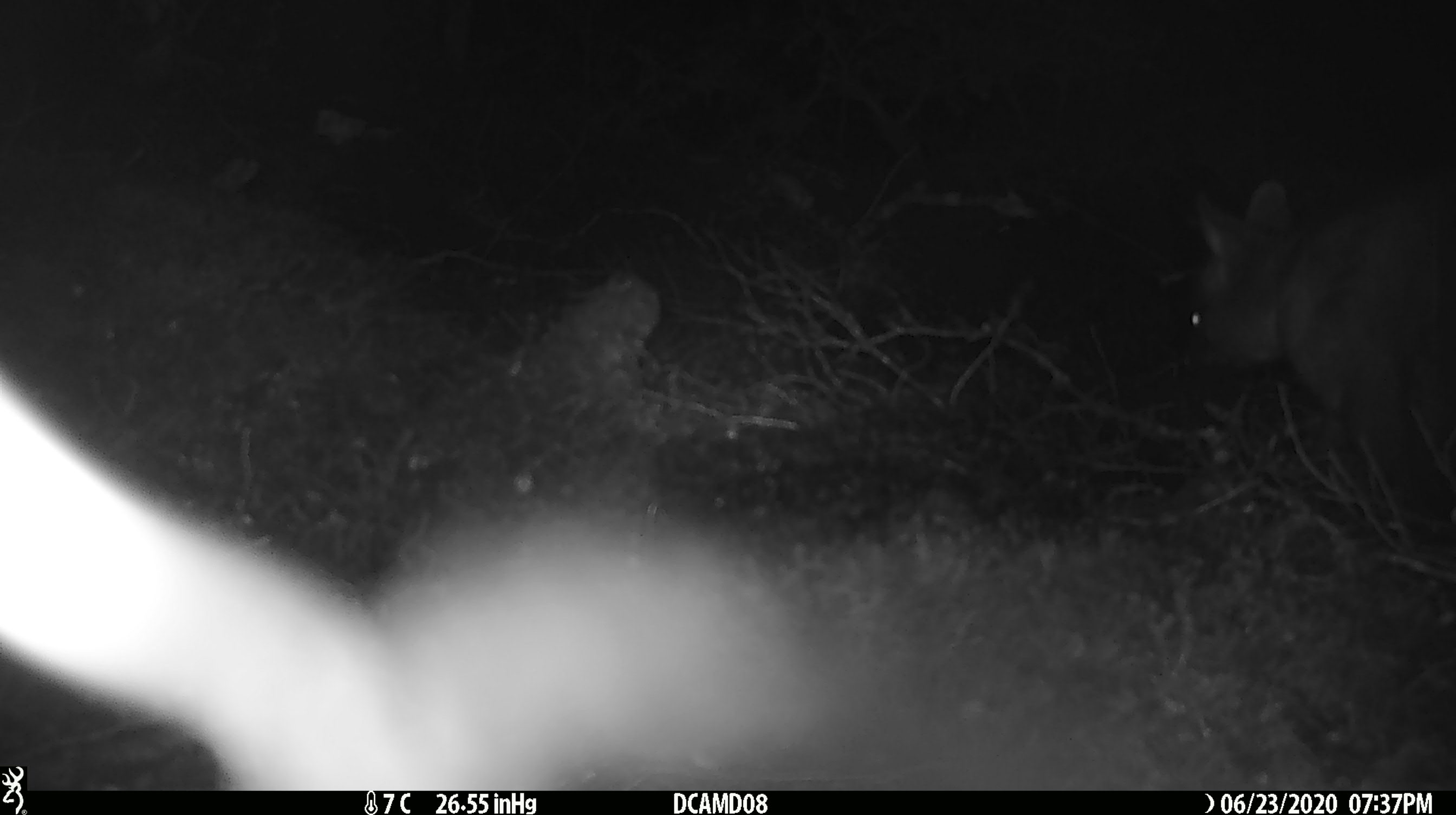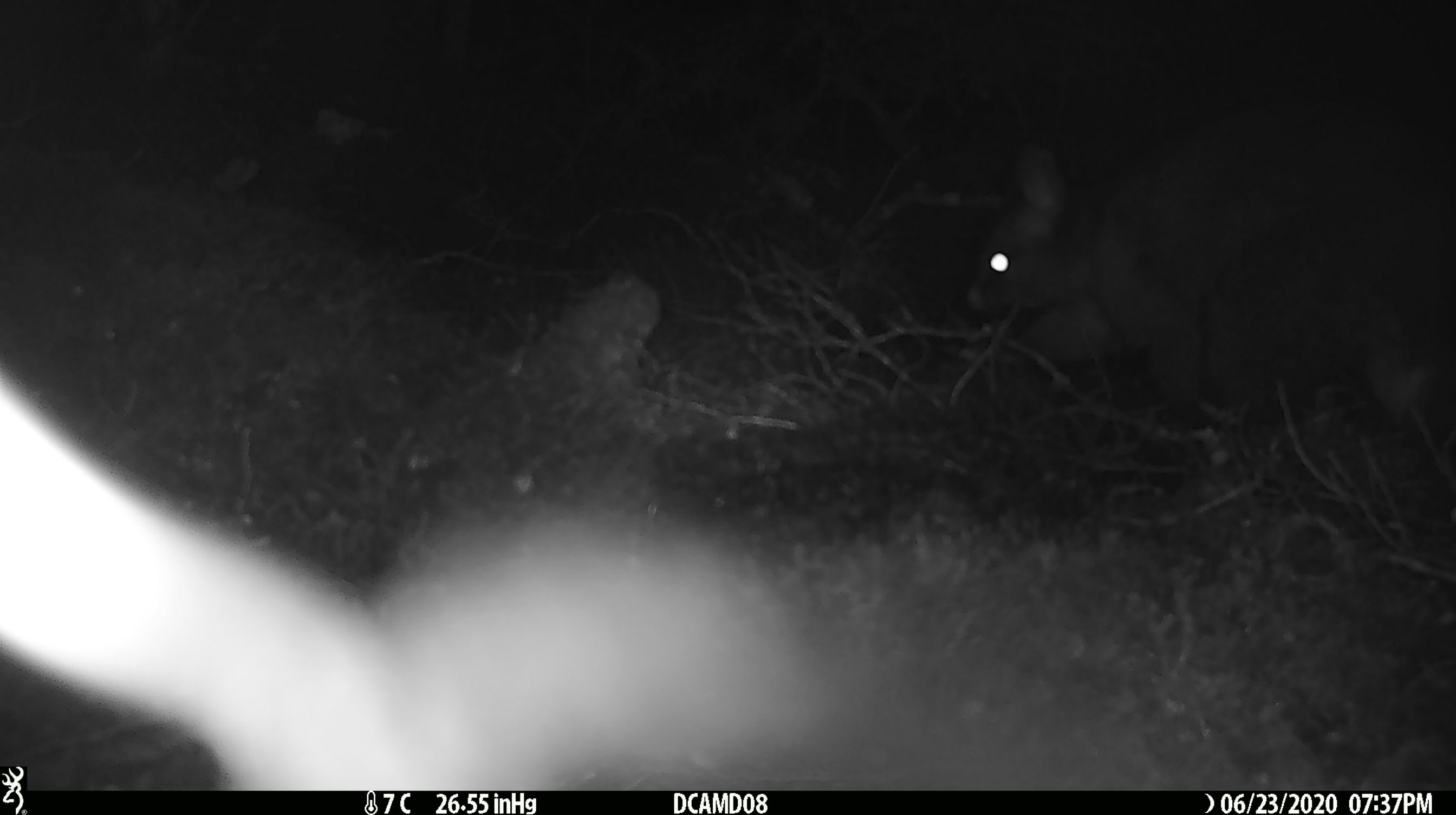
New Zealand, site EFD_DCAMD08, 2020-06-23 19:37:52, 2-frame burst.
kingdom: Animalia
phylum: Chordata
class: Mammalia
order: Diprotodontia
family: Phalangeridae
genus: Trichosurus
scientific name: Trichosurus vulpecula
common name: common brushtail possum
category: possum